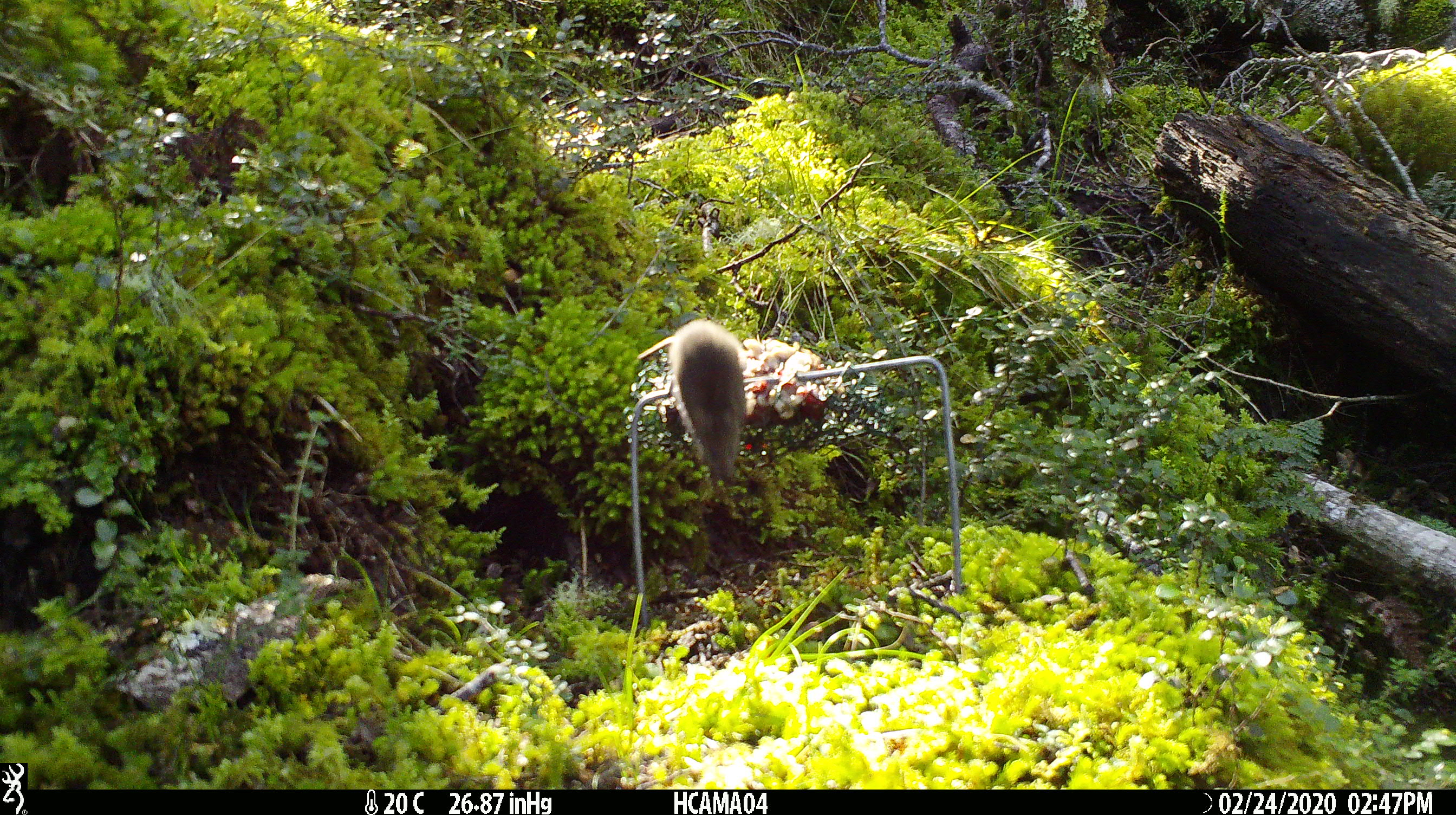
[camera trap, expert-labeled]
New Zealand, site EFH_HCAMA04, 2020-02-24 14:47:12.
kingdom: Animalia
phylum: Chordata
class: Mammalia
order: Rodentia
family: Muridae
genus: Mus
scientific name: Mus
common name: mouse